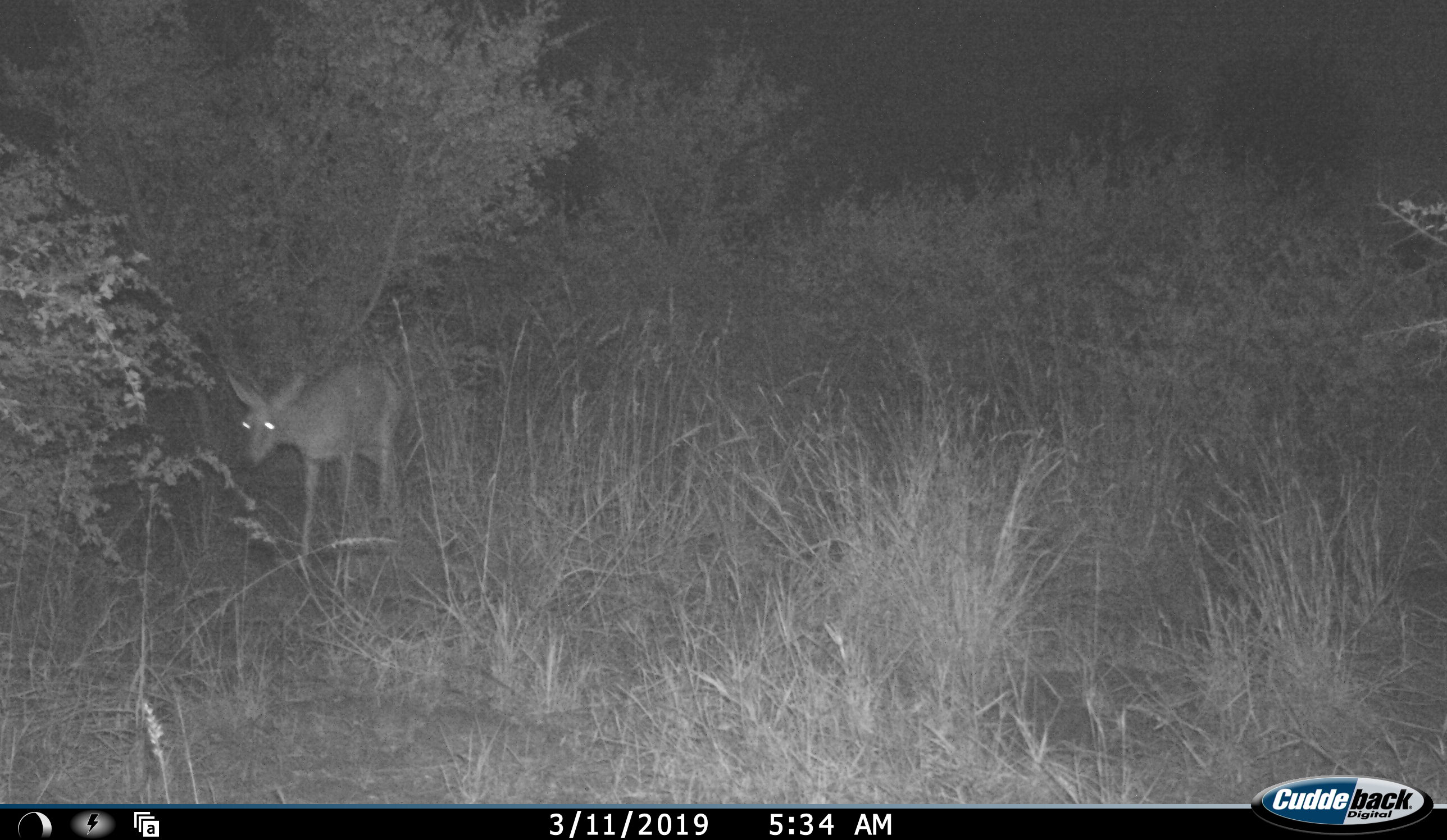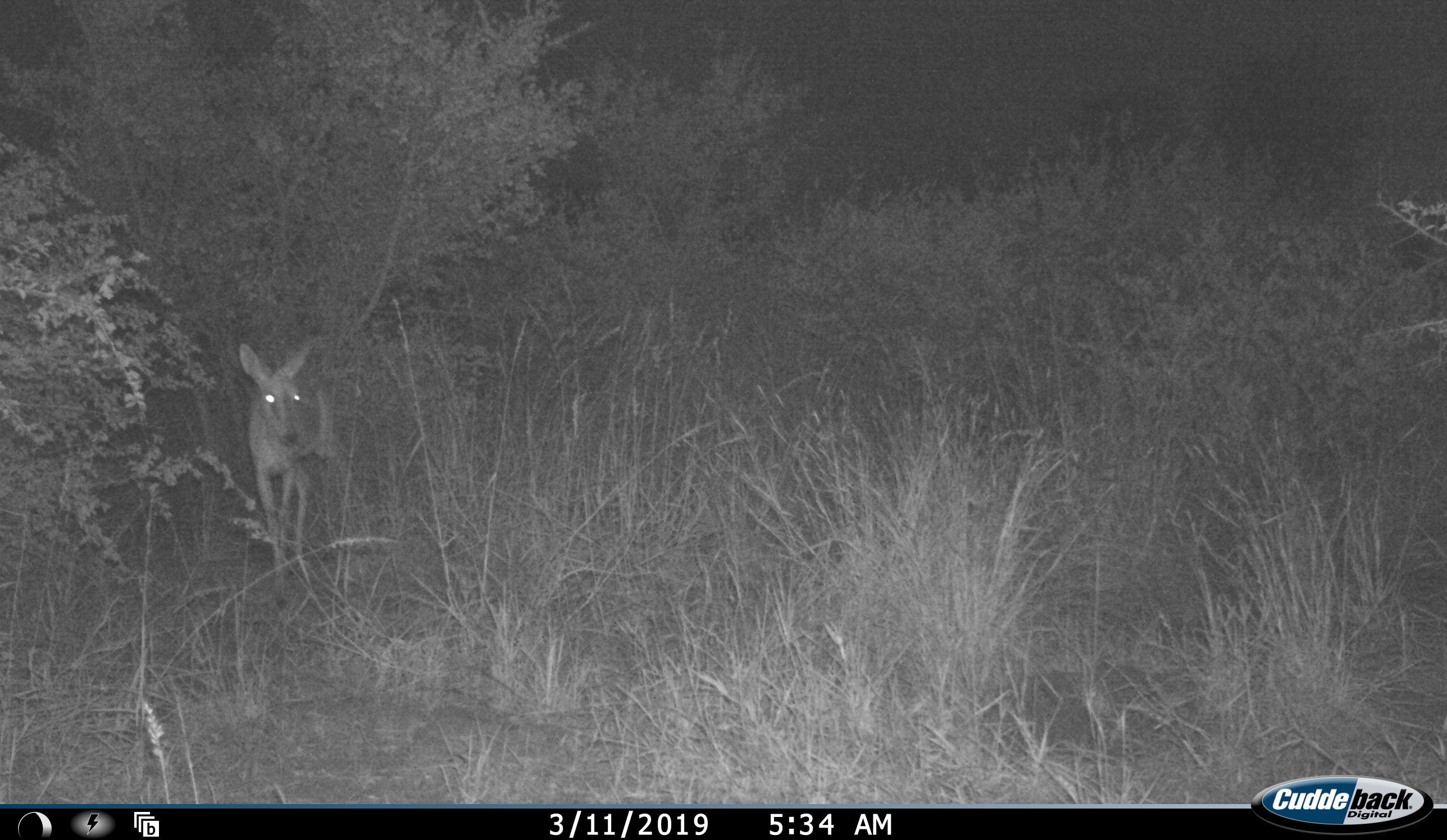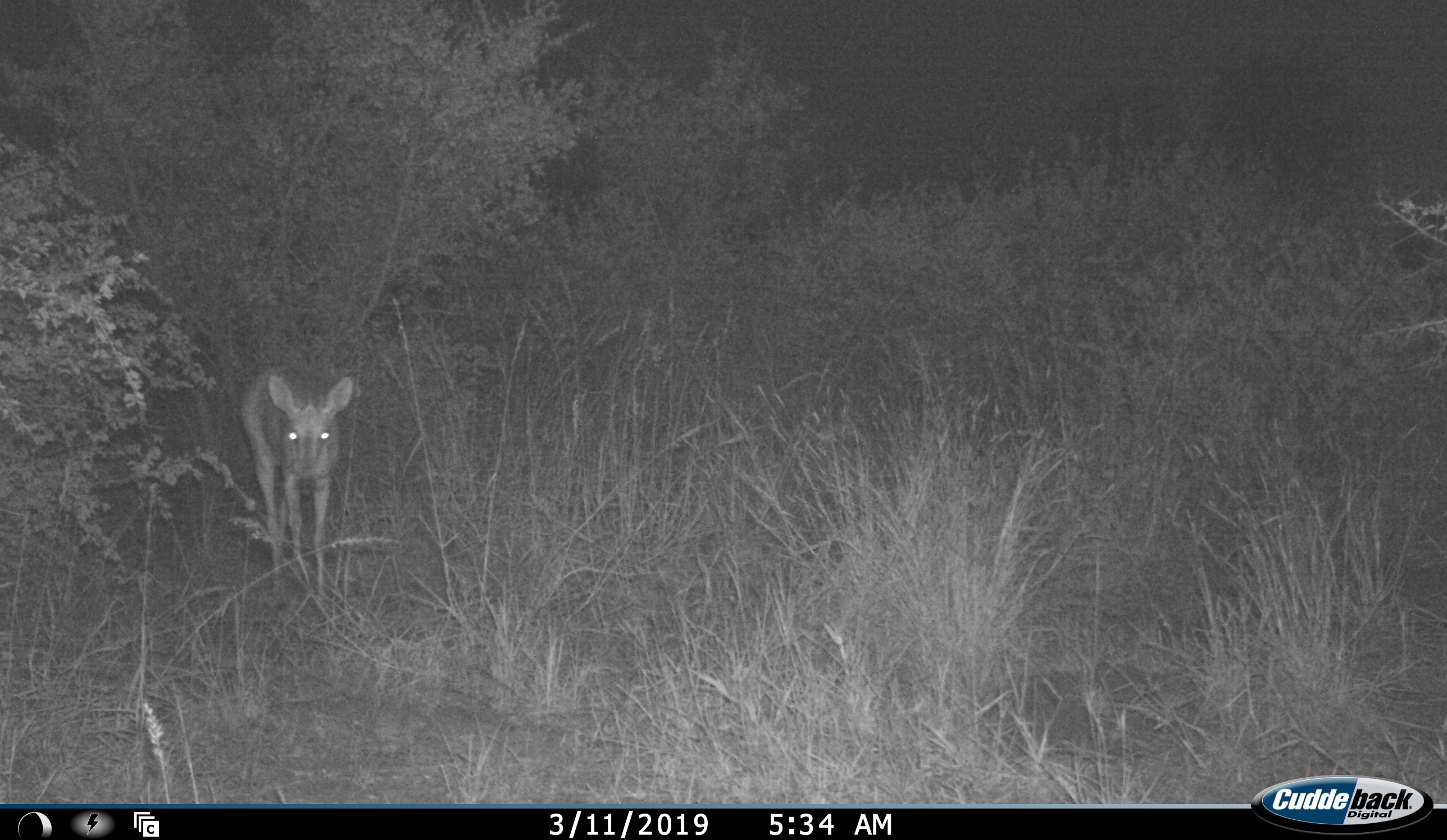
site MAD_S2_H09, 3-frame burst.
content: unidentified animal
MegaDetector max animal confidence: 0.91